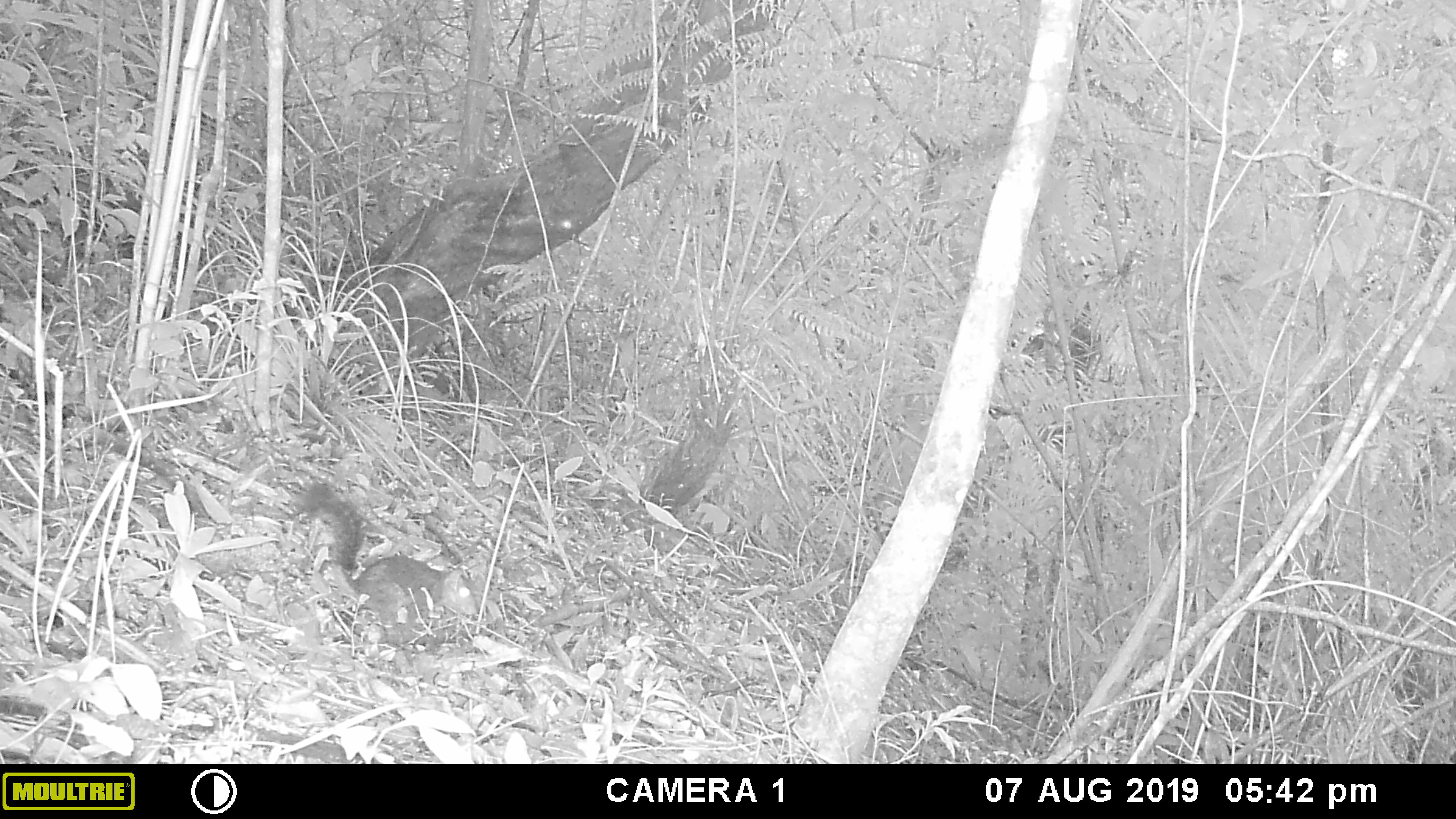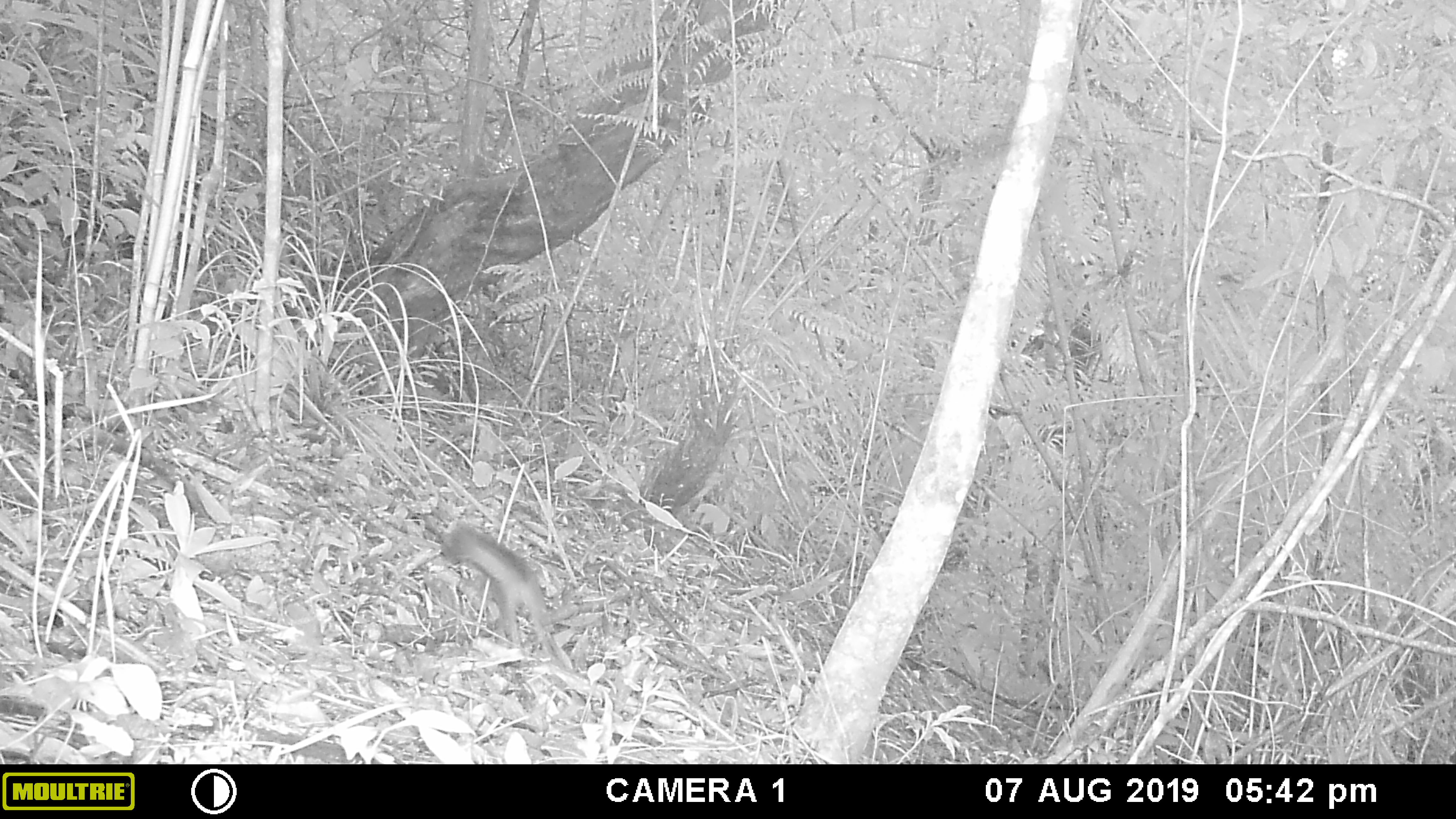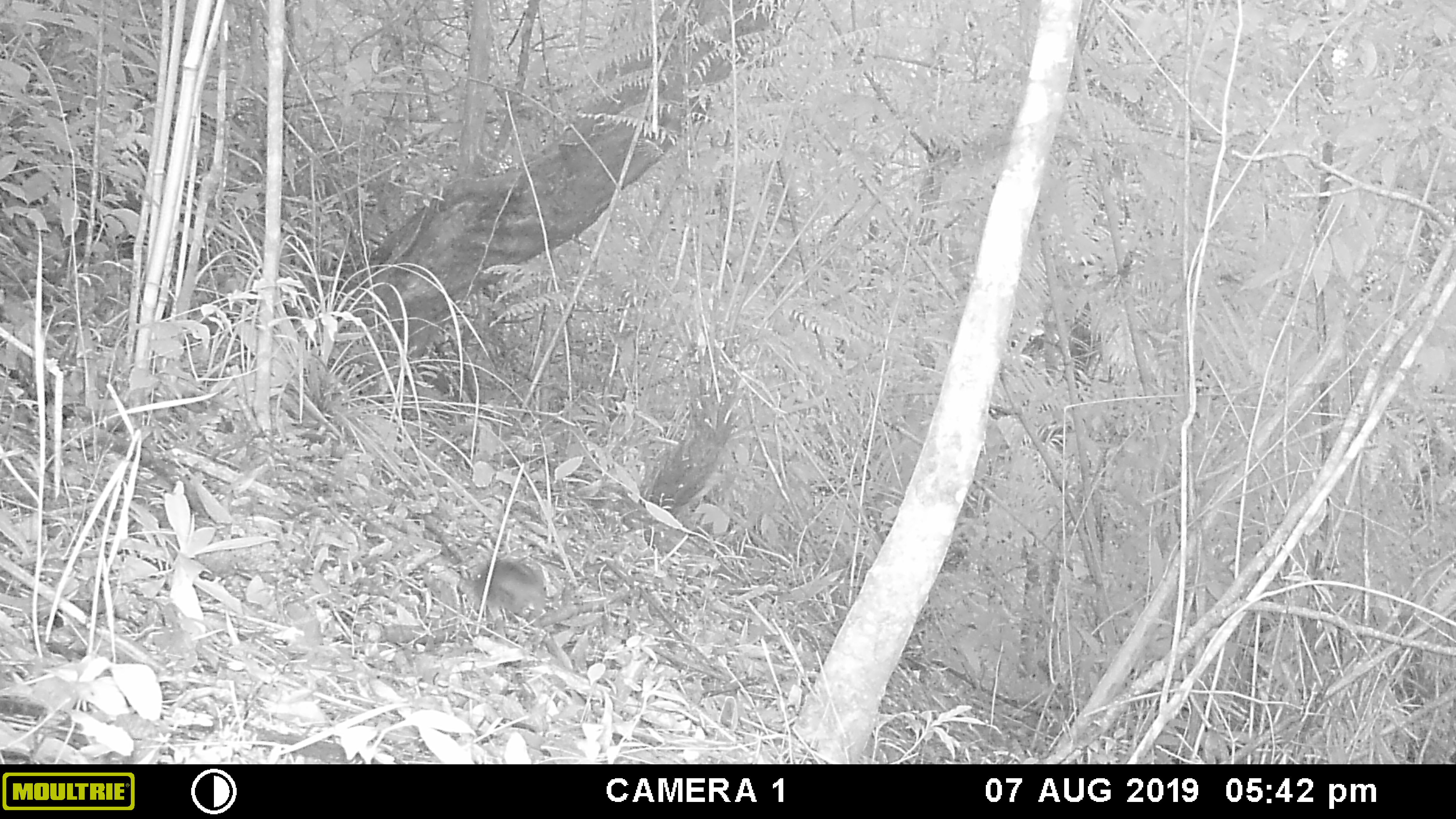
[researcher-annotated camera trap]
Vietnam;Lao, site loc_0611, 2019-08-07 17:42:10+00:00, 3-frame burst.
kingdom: Animalia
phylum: Chordata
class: Mammalia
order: Rodentia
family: Sciuridae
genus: Dremomys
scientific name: Dremomys rufigenis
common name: red-cheeked squirrel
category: red cheeked squirrel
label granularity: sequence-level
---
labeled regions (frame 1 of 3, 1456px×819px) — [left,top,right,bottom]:
red cheeked squirrel: [291,483,476,638]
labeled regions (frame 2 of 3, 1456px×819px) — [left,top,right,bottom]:
red cheeked squirrel: [440,524,573,669]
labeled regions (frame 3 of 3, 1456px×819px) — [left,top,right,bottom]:
red cheeked squirrel: [471,559,545,630]